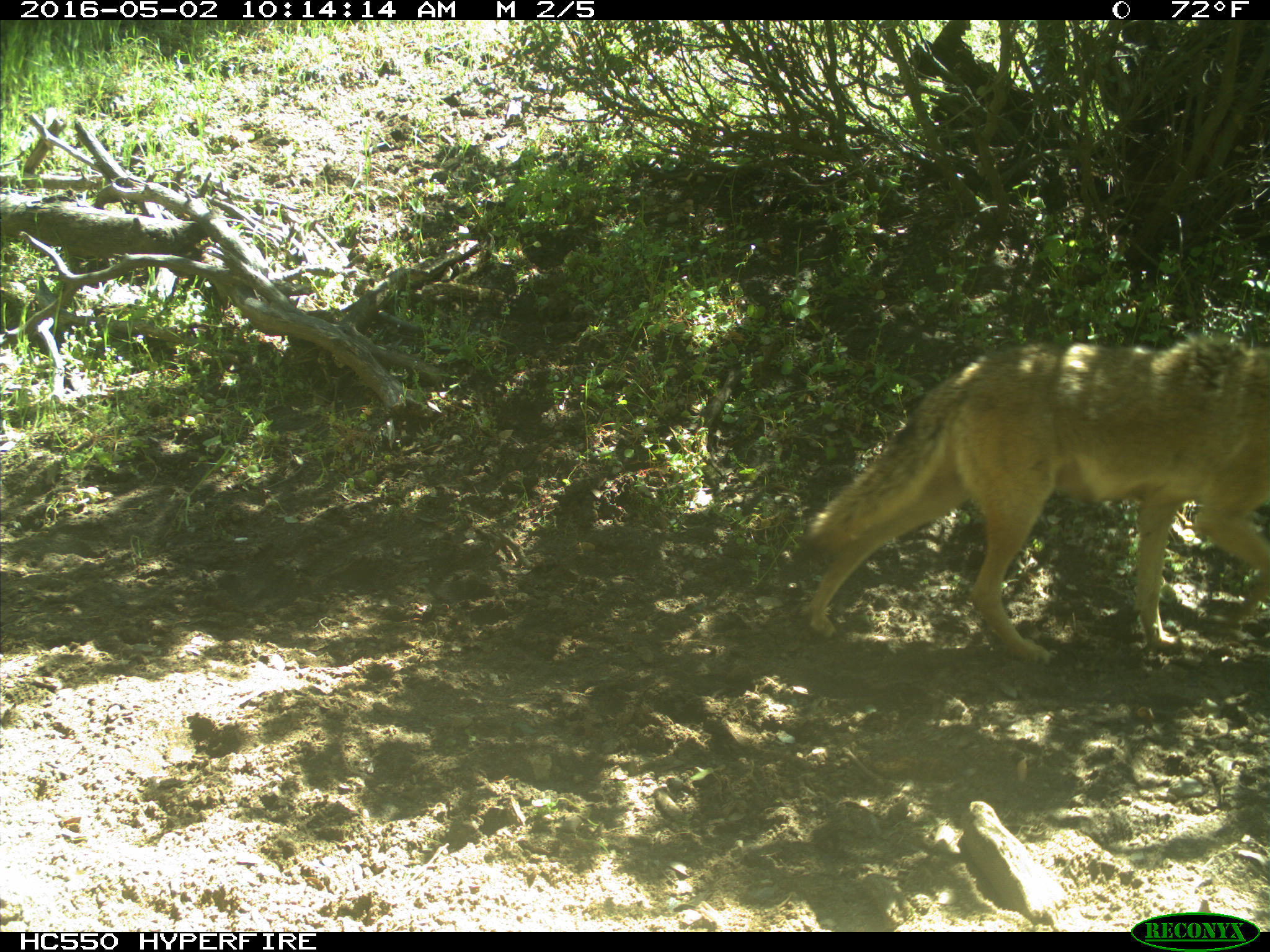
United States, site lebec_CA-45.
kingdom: Animalia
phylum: Chordata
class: Mammalia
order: Carnivora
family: Canidae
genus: Canis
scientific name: Canis latrans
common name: coyote